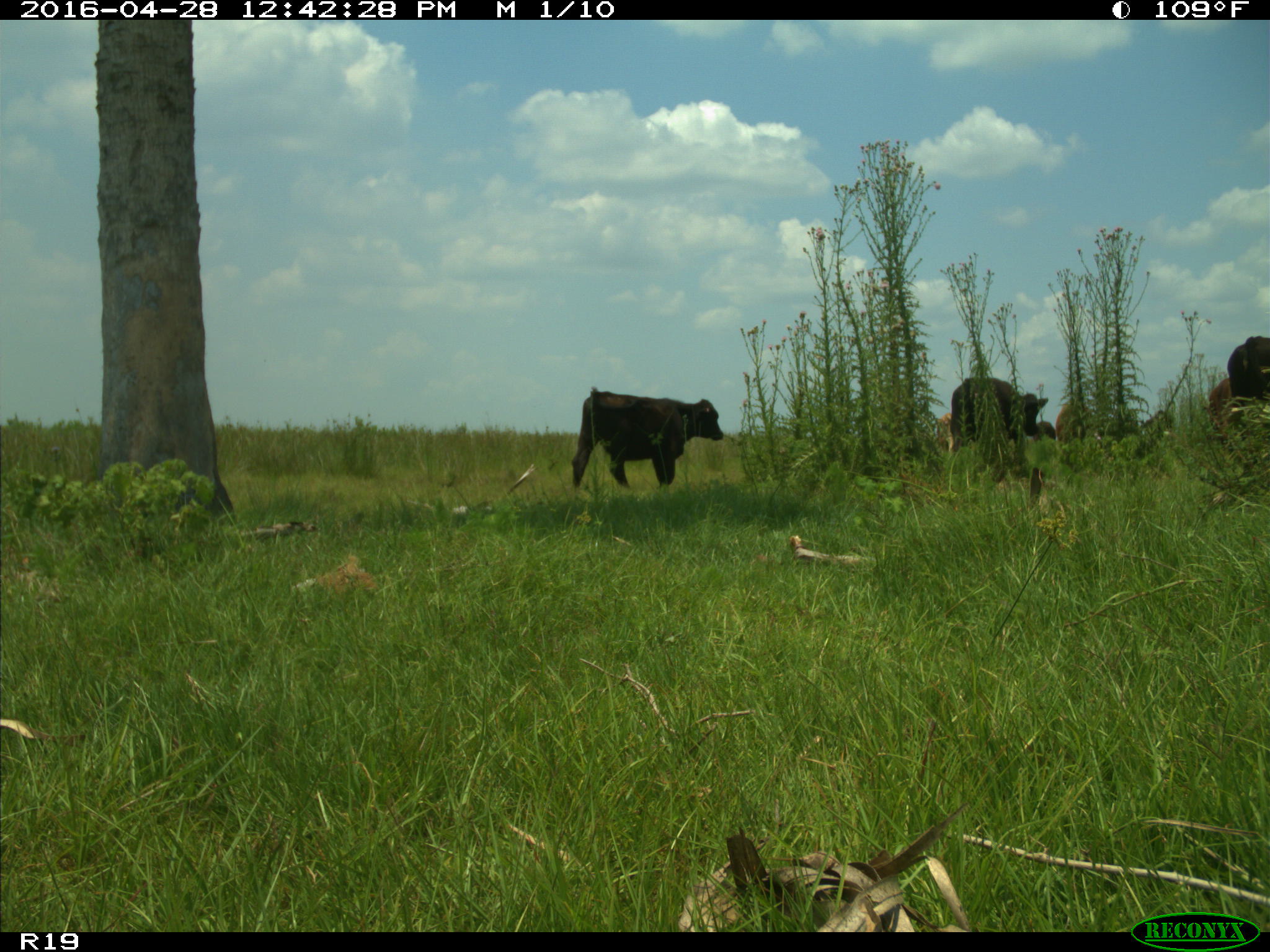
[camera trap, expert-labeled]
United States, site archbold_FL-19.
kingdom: Animalia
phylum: Chordata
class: Mammalia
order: Artiodactyla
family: Bovidae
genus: Bos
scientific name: Bos taurus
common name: domestic cow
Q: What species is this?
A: Bos taurus (domestic cow).